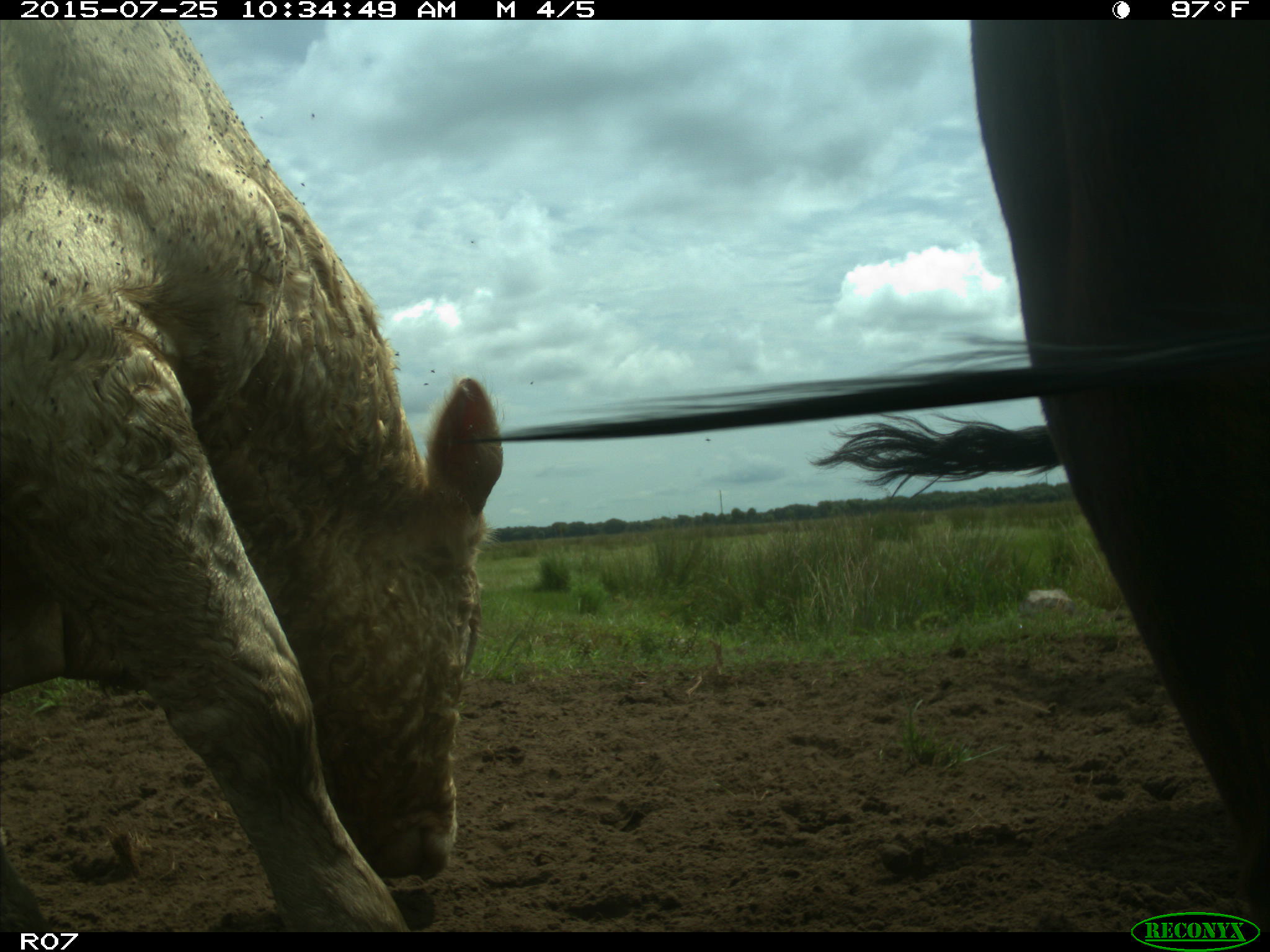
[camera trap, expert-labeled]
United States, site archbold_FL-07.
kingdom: Animalia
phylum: Chordata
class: Mammalia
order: Artiodactyla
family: Bovidae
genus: Bos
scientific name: Bos taurus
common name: domestic cow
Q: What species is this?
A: Bos taurus (domestic cow).